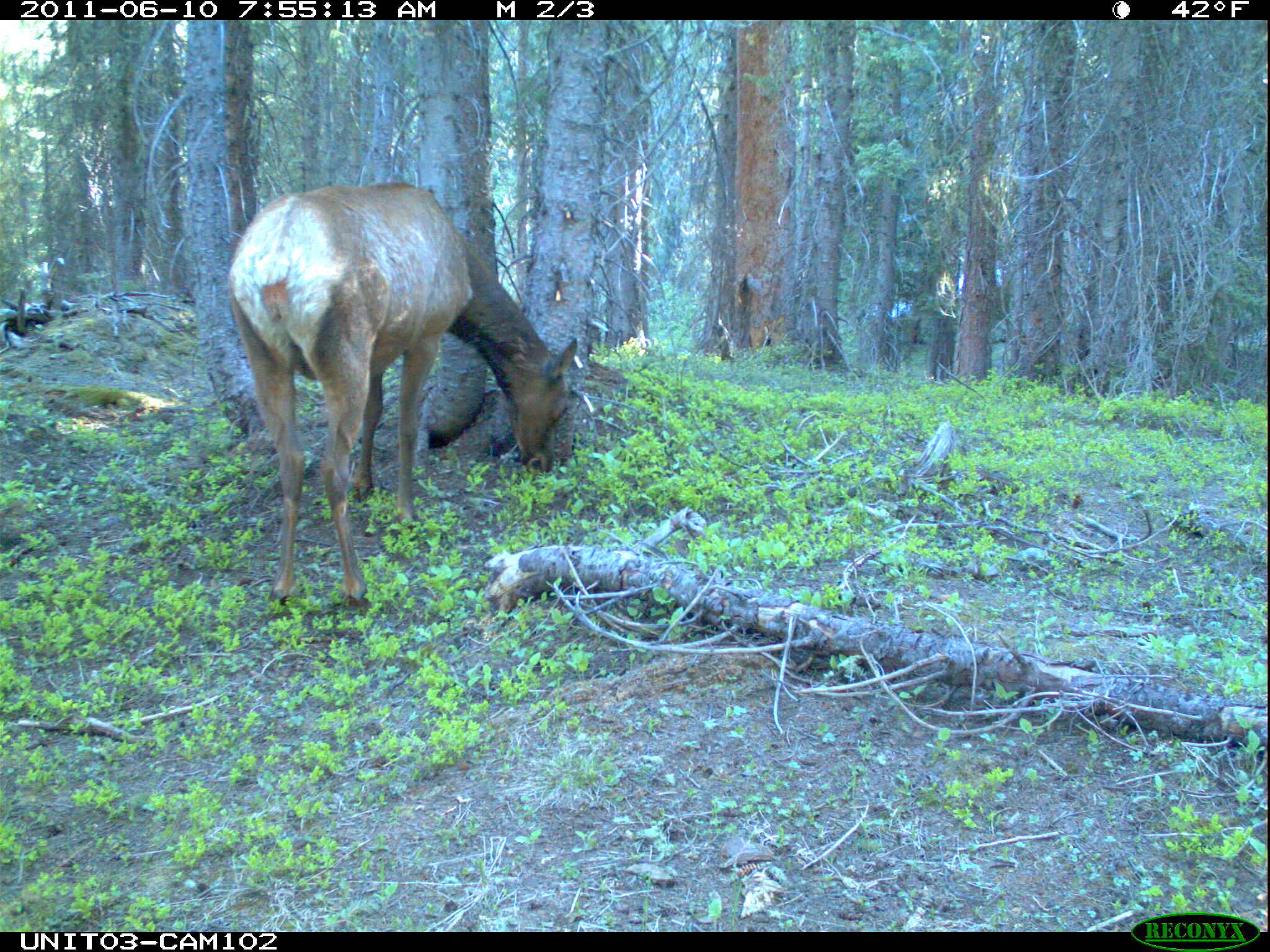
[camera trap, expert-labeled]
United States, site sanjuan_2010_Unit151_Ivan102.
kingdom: Animalia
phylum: Chordata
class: Mammalia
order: Artiodactyla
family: Cervidae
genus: Cervus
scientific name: Cervus elaphus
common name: red deer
Cervus elaphus (red deer).